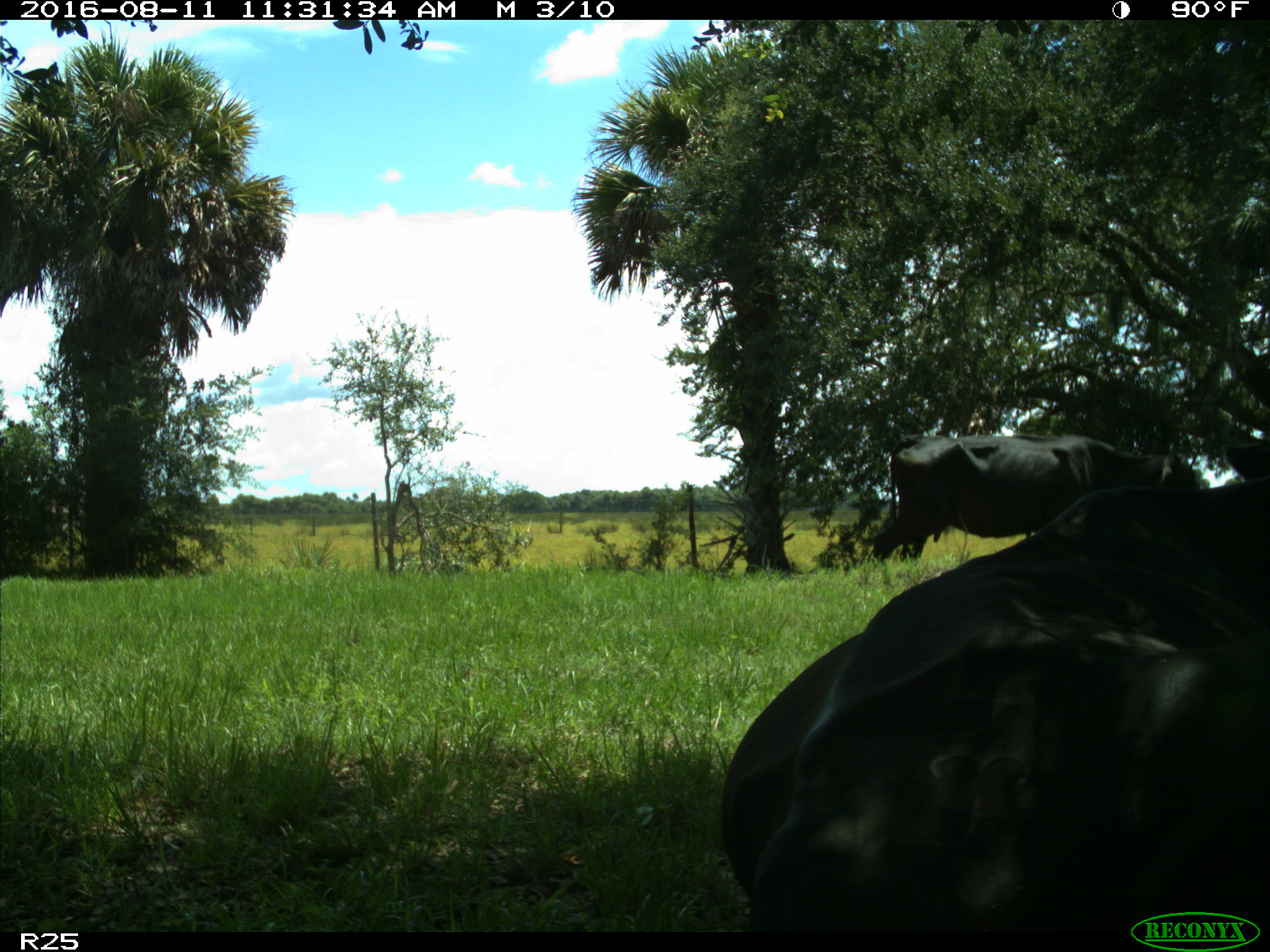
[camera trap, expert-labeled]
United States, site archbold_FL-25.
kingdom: Animalia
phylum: Chordata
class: Mammalia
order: Artiodactyla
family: Bovidae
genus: Bos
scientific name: Bos taurus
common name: domestic cow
Bos taurus (domestic cow).